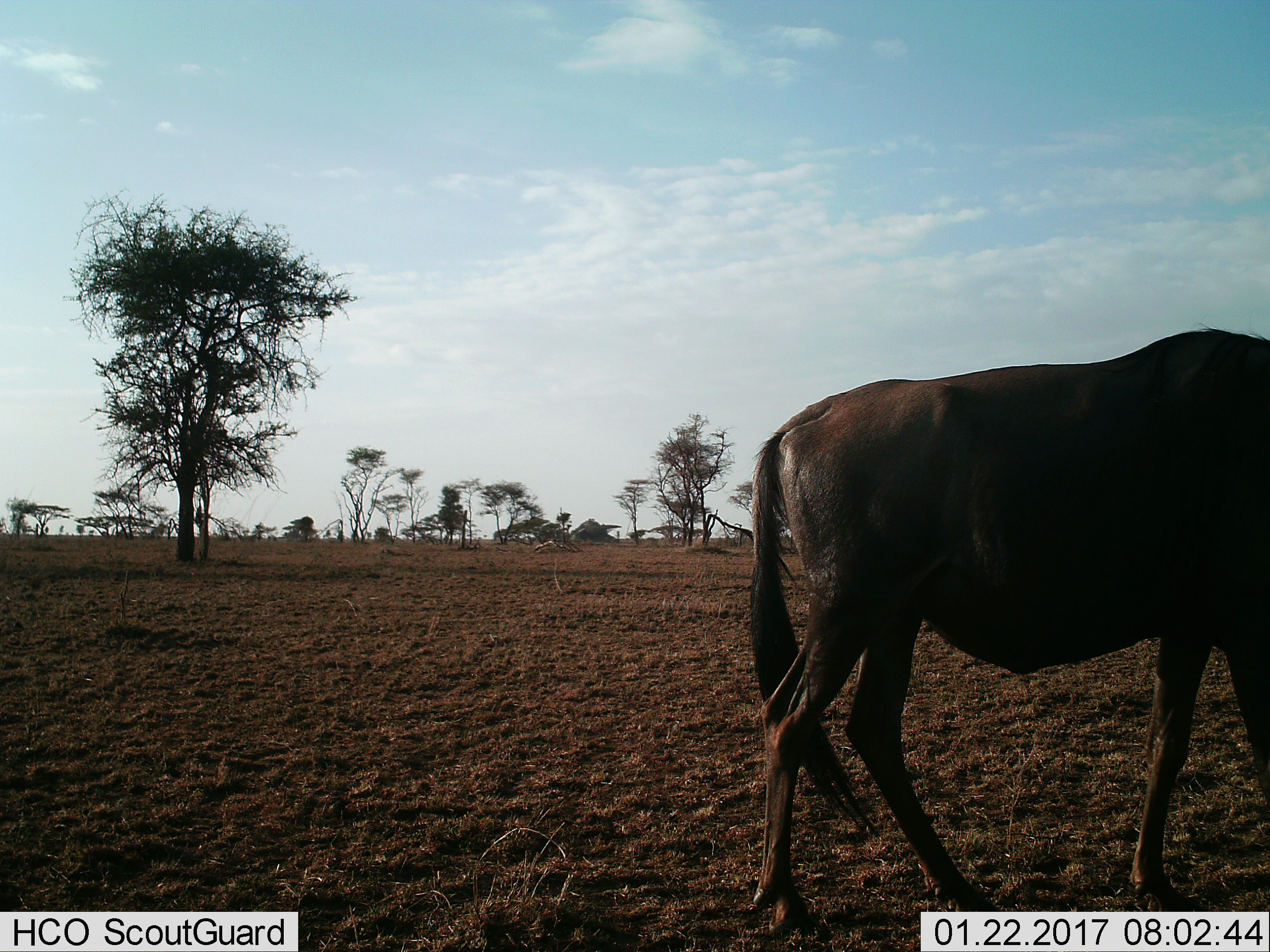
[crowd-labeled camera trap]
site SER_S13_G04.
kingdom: Animalia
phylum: Chordata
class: Mammalia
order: Artiodactyla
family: Bovidae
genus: Connochaetes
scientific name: Connochaetes taurinus taurinus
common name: blue wildebeest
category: wildebeestblue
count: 1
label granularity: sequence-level